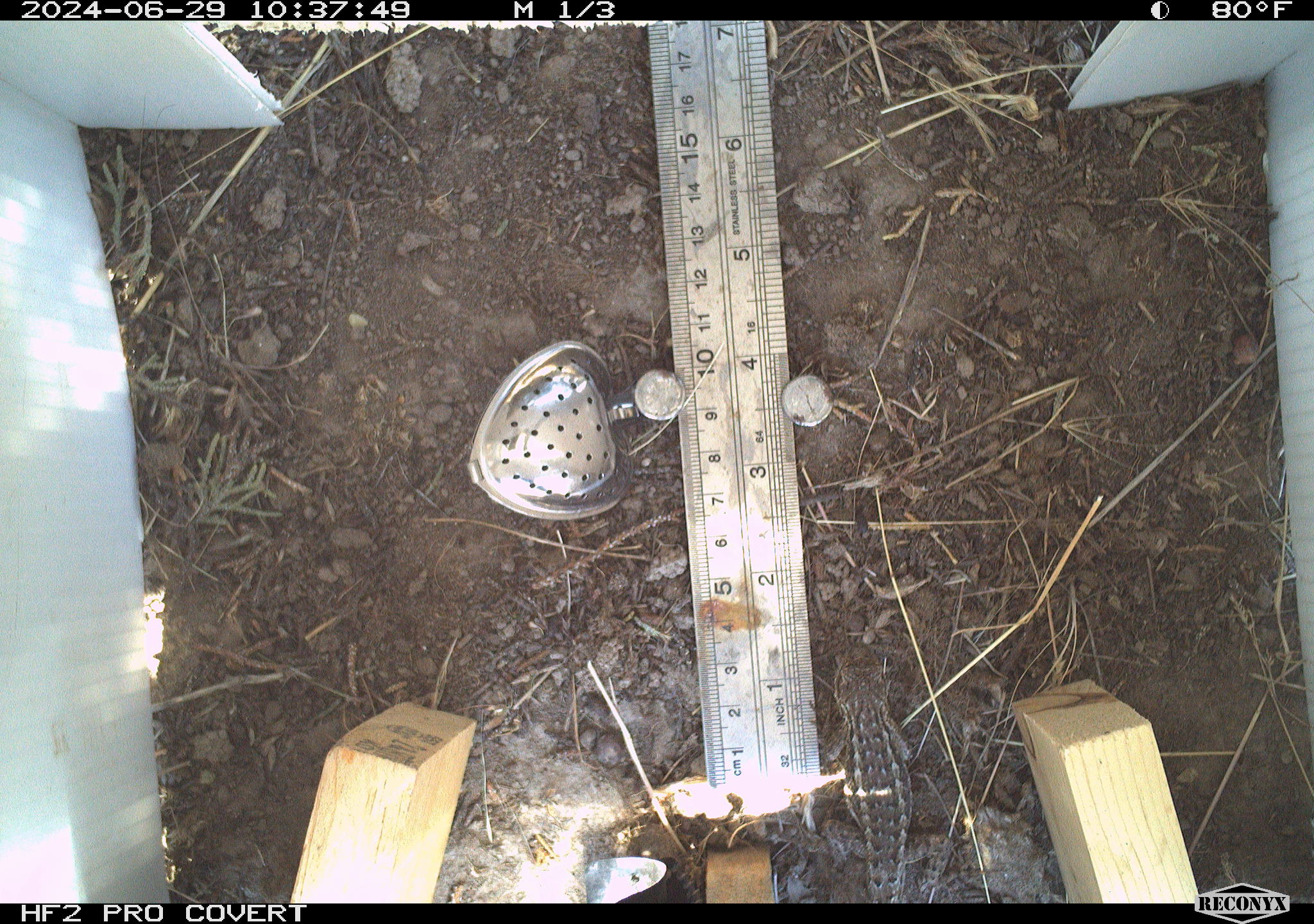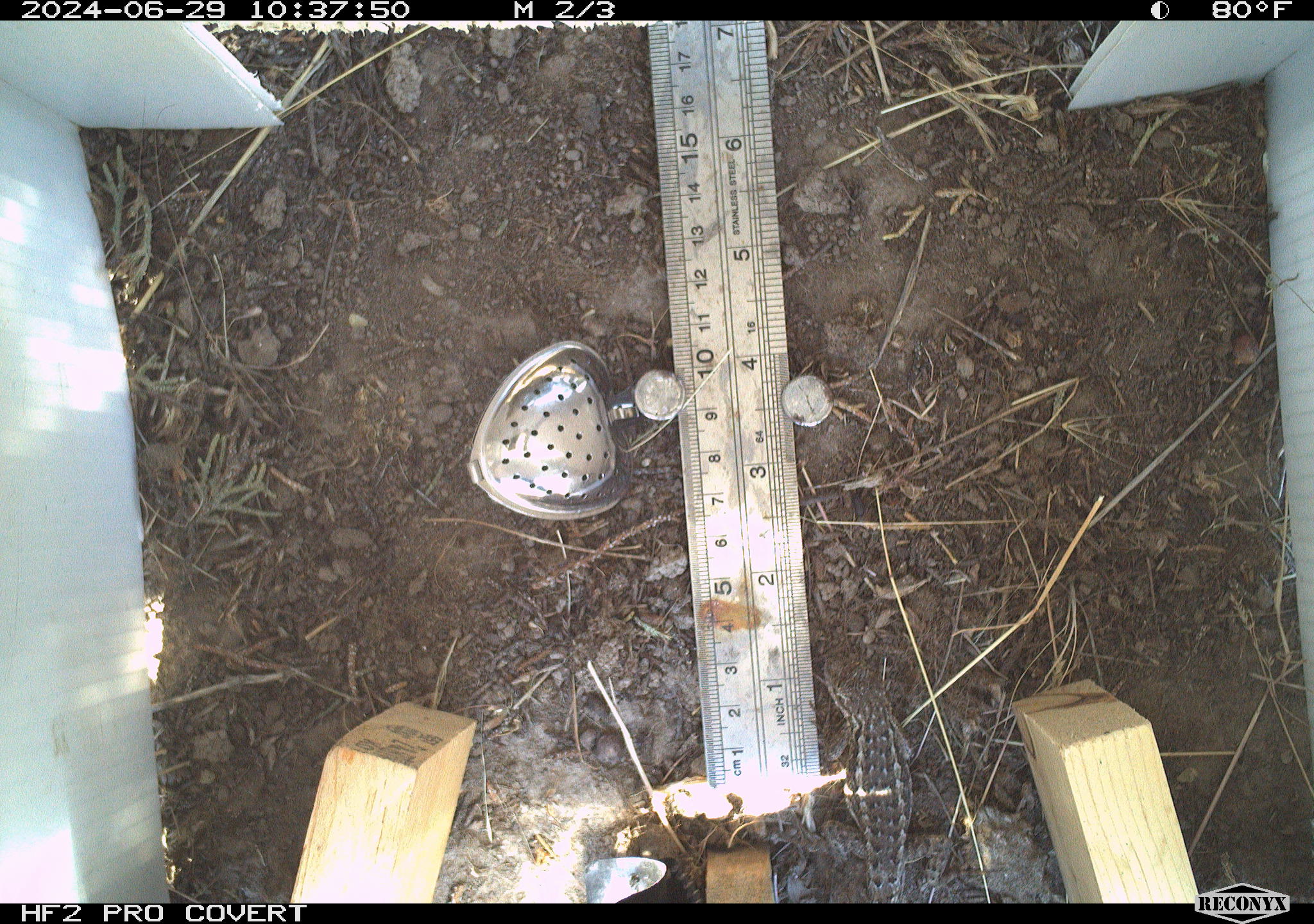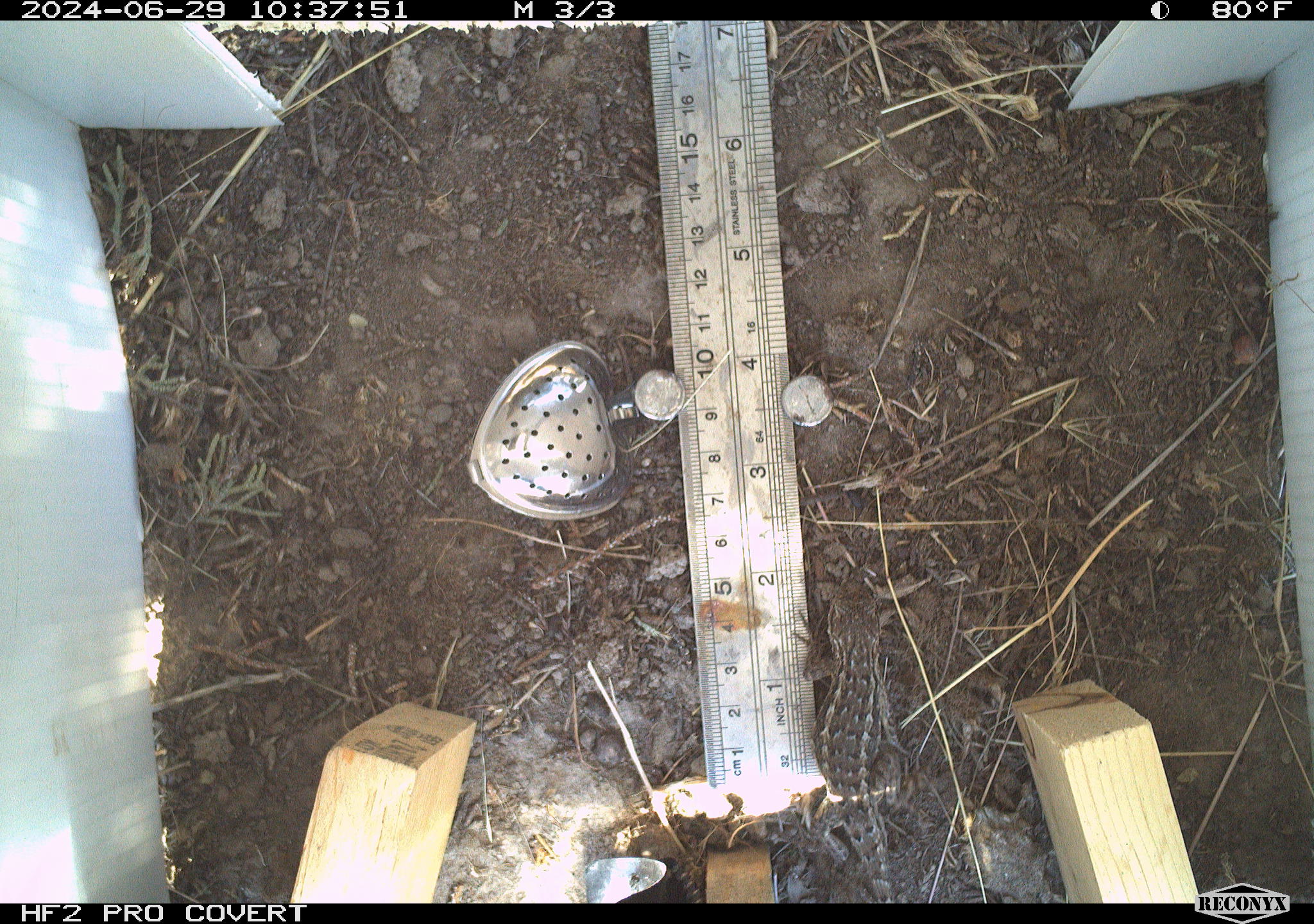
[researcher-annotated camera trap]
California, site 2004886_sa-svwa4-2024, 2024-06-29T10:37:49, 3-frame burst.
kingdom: Animalia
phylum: Chordata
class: Reptilia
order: Squamata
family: Phrynosomatidae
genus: Sceloporus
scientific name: Sceloporus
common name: spiny lizards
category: sceloporus species